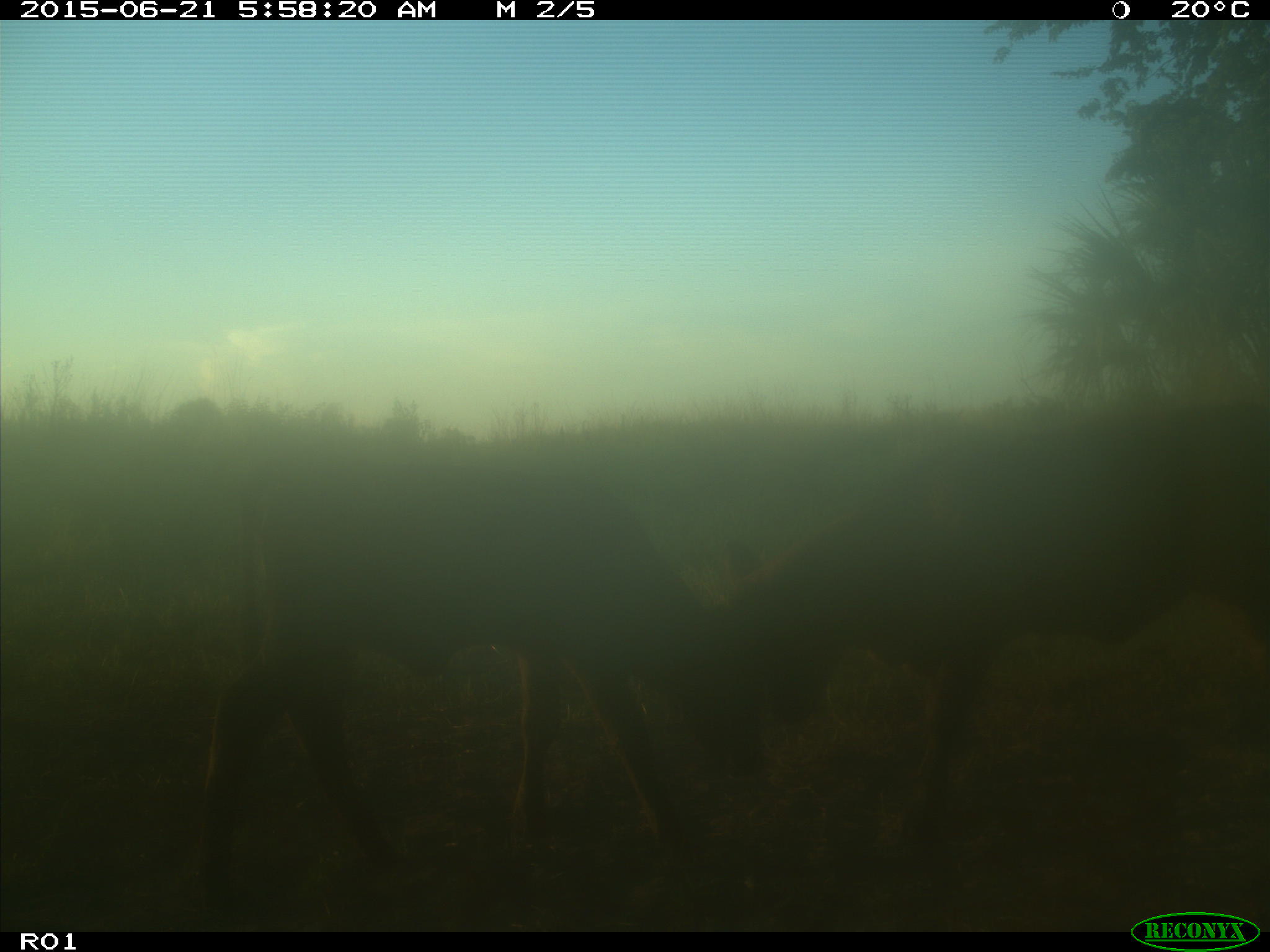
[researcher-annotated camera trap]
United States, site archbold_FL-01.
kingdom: Animalia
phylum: Chordata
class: Mammalia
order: Artiodactyla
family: Bovidae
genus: Bos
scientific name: Bos taurus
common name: domestic cow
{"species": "Bos taurus (domestic cow)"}